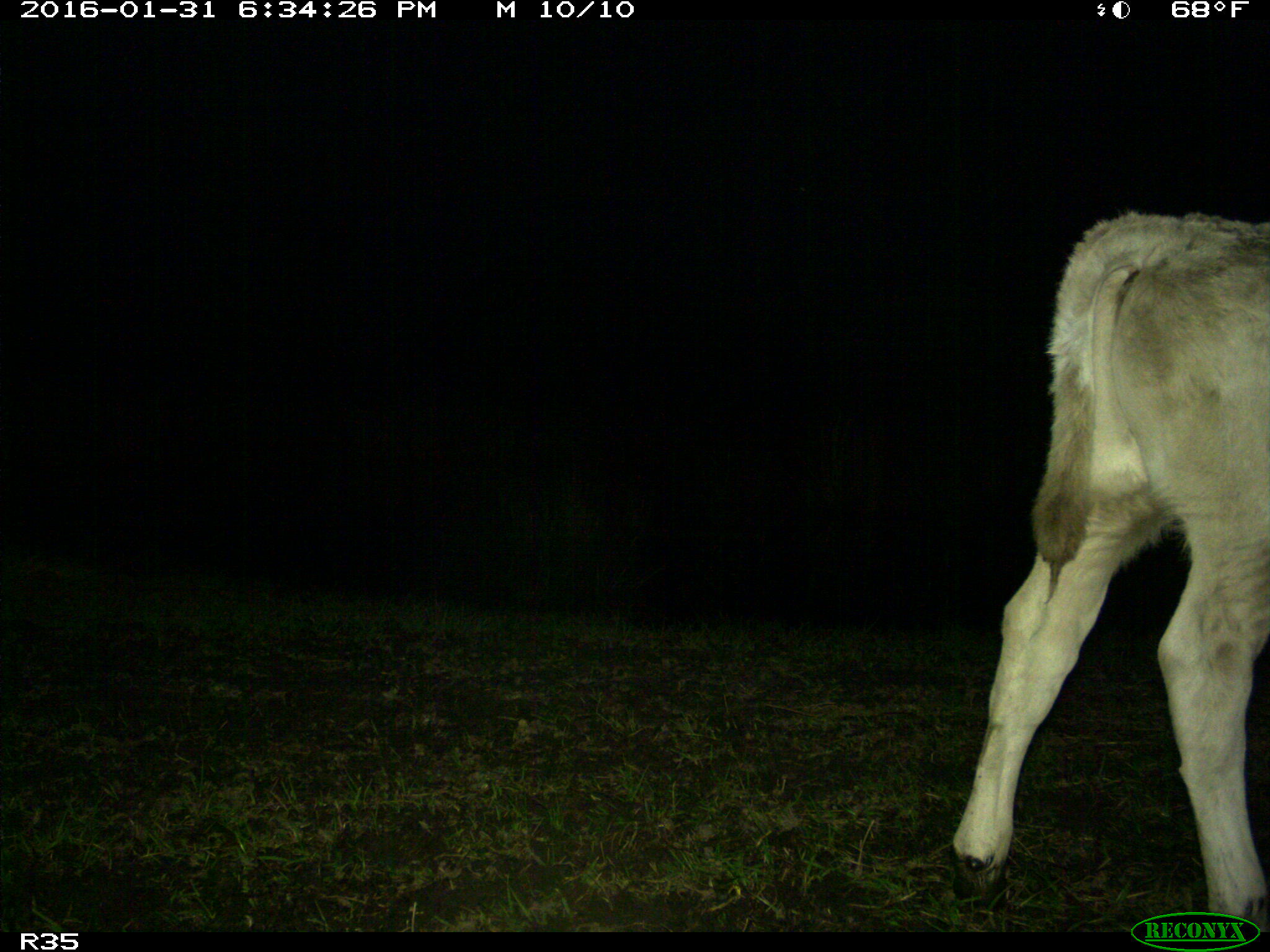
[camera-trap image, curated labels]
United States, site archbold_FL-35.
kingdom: Animalia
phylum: Chordata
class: Mammalia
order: Artiodactyla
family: Bovidae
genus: Bos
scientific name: Bos taurus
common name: domestic cow